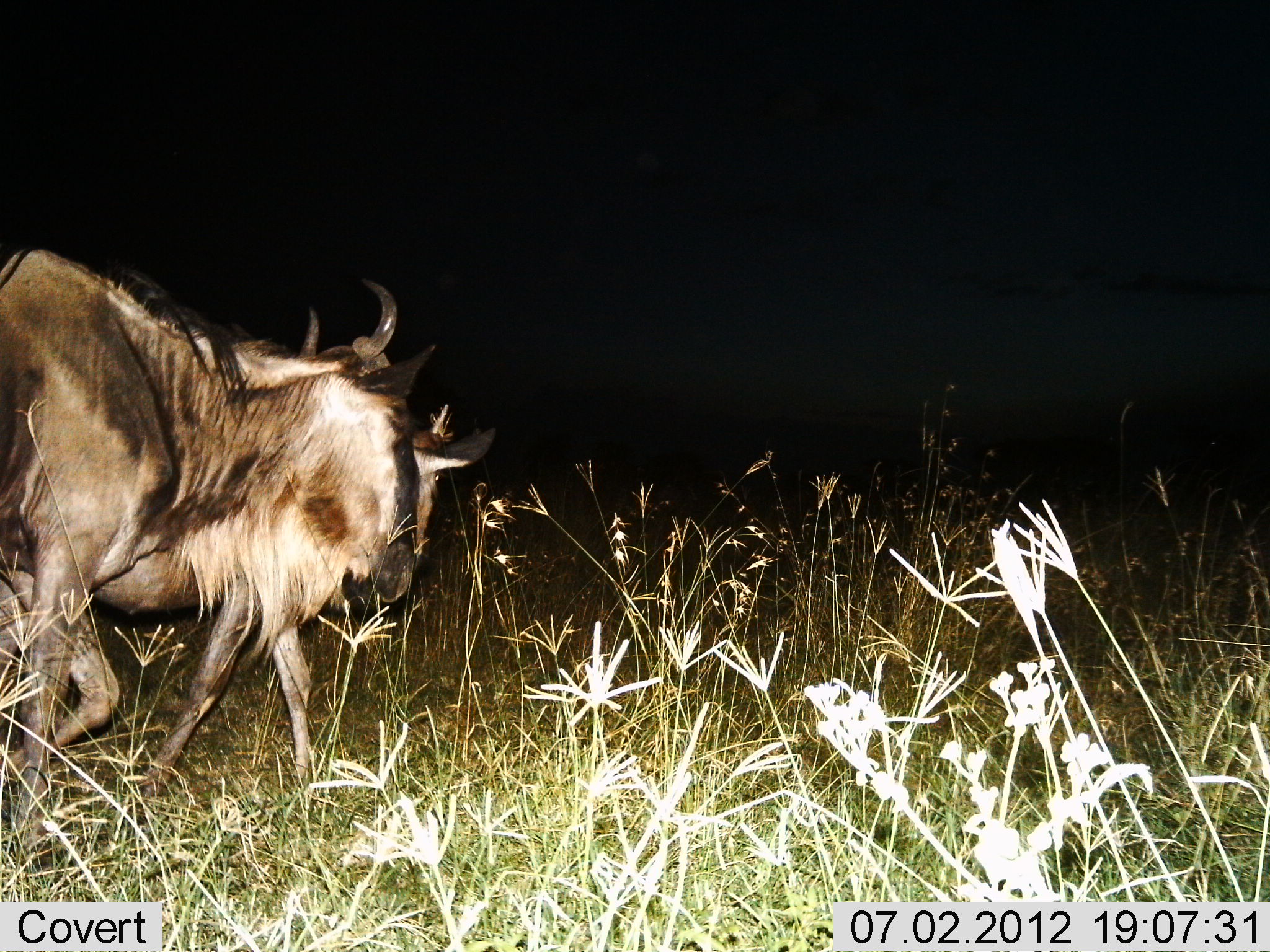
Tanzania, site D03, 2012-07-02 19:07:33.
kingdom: Animalia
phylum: Chordata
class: Mammalia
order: Artiodactyla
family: Bovidae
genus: Connochaetes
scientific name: Connochaetes taurinus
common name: blue wildebeest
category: wildebeest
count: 2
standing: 0%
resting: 0%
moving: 100%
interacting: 0%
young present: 0%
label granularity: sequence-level